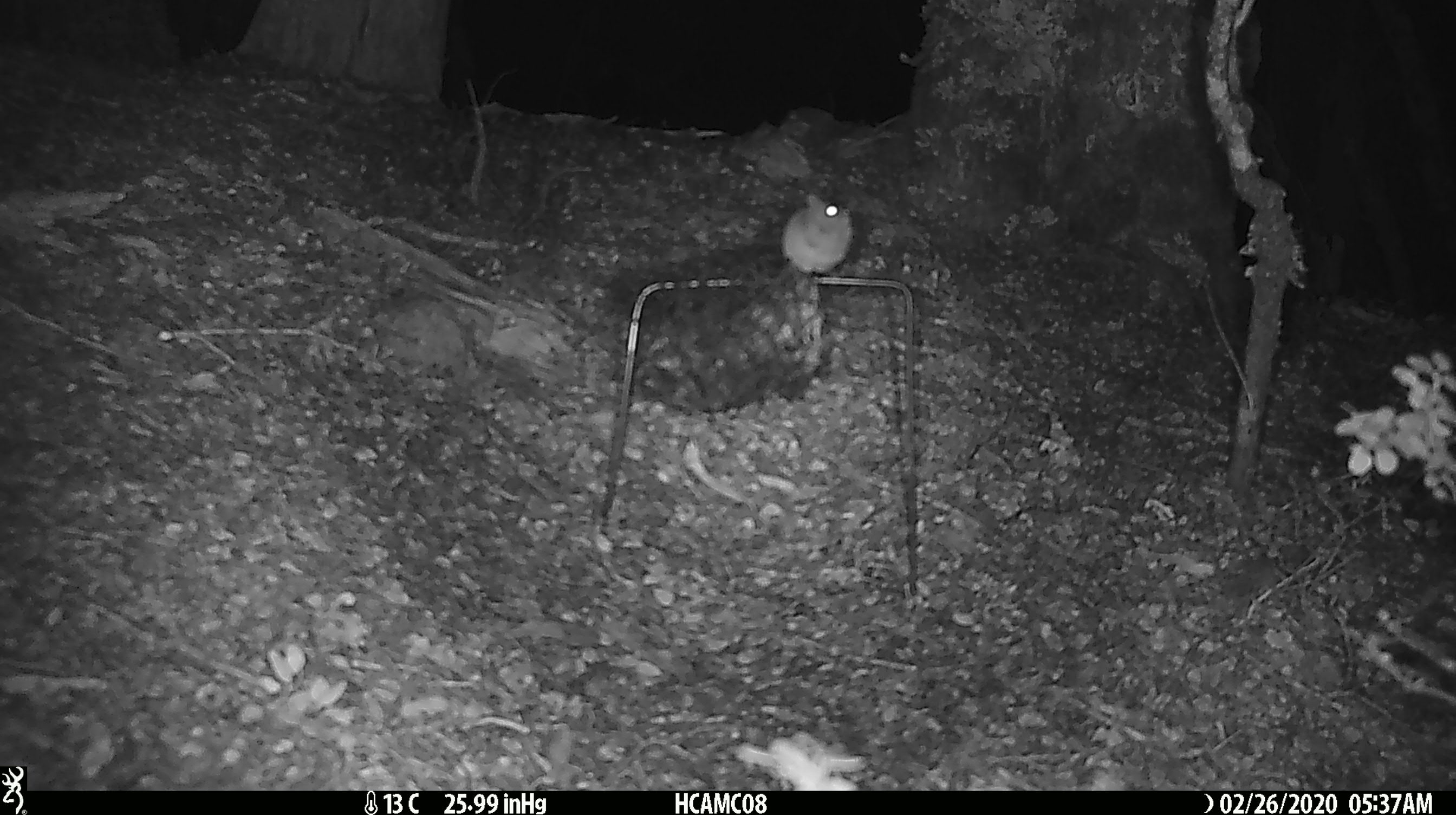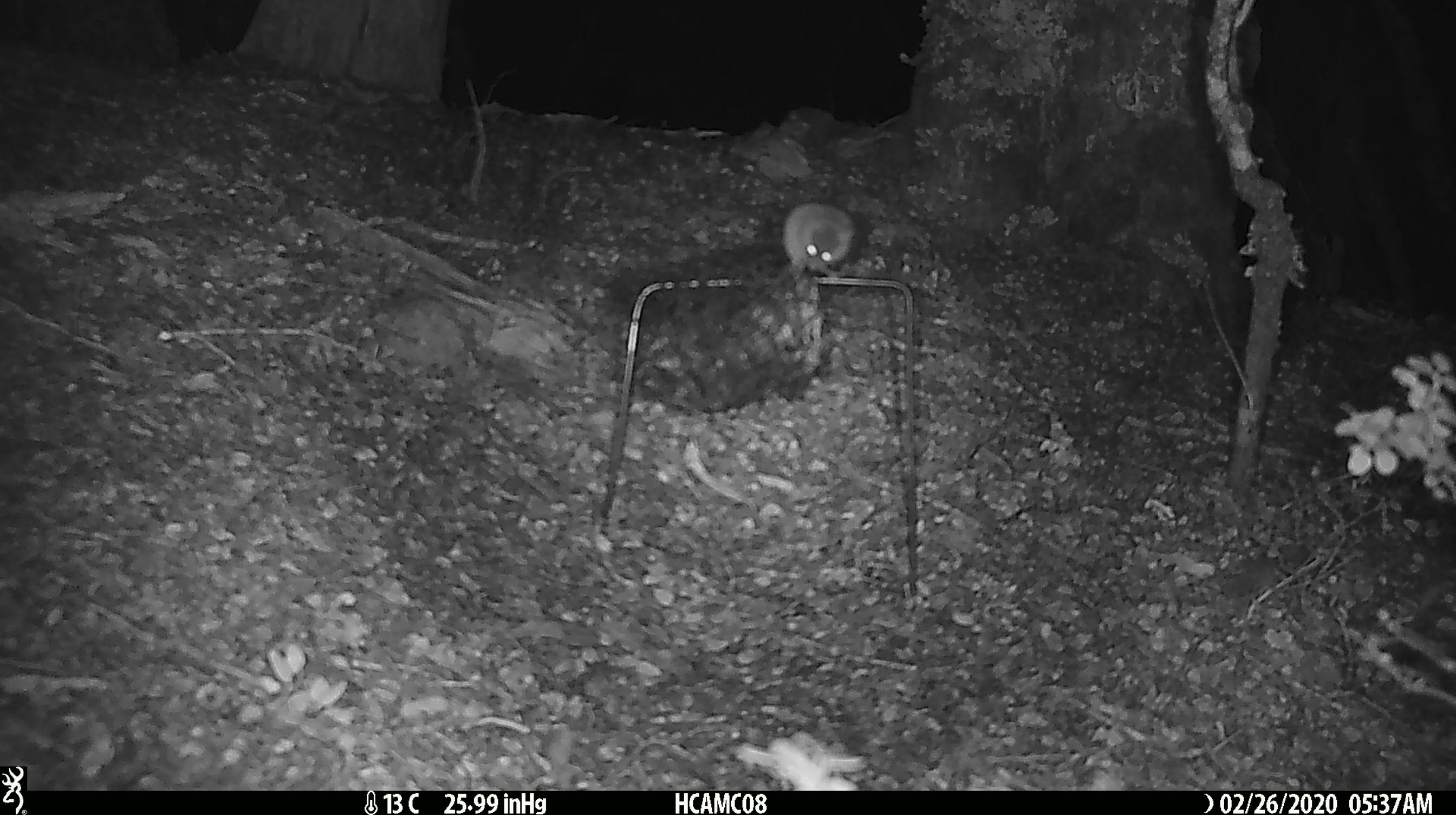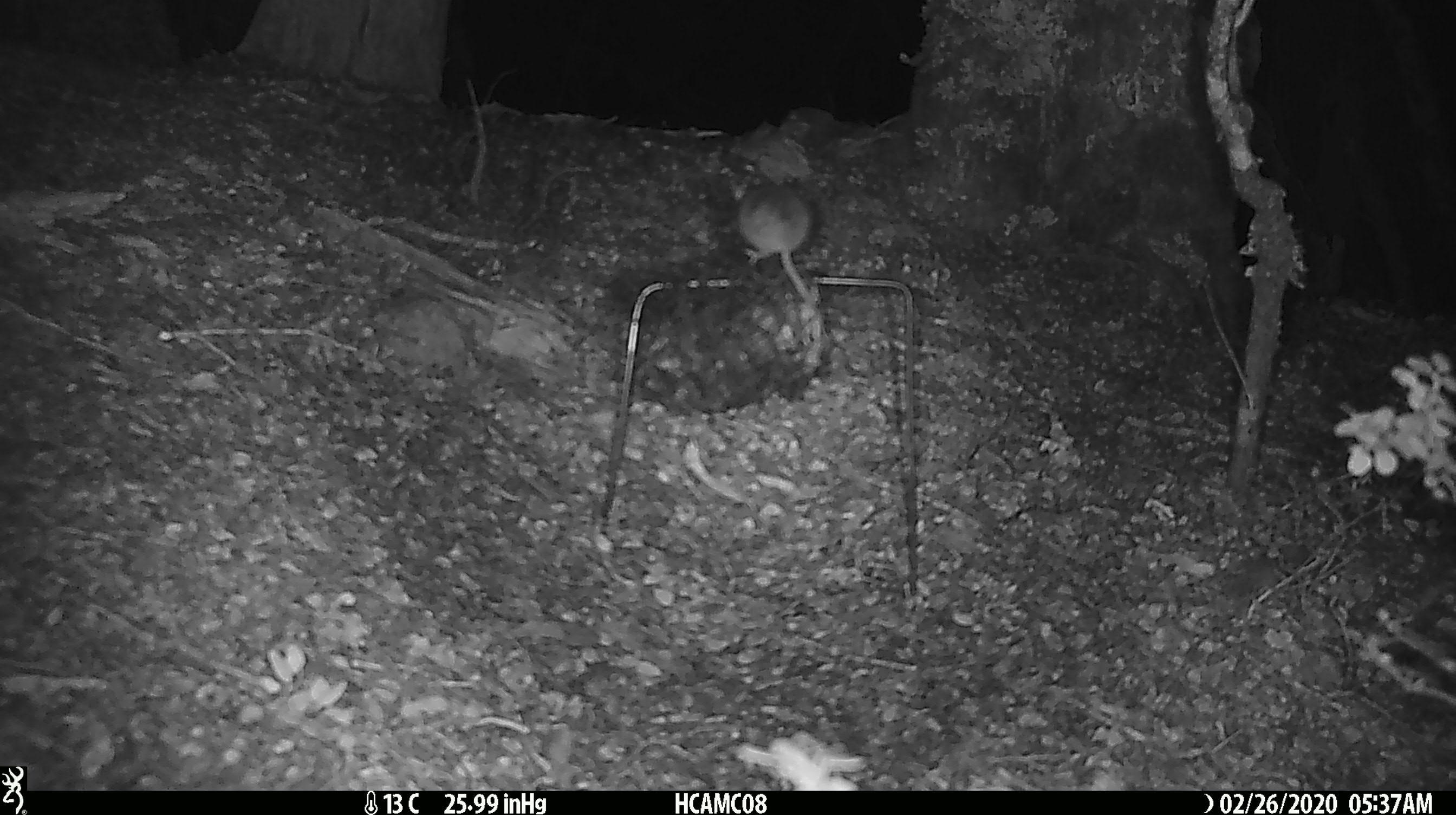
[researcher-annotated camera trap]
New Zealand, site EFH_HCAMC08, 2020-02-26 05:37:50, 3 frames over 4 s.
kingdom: Animalia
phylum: Chordata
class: Mammalia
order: Rodentia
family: Muridae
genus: Mus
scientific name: Mus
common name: mouse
Mouse (Mus).